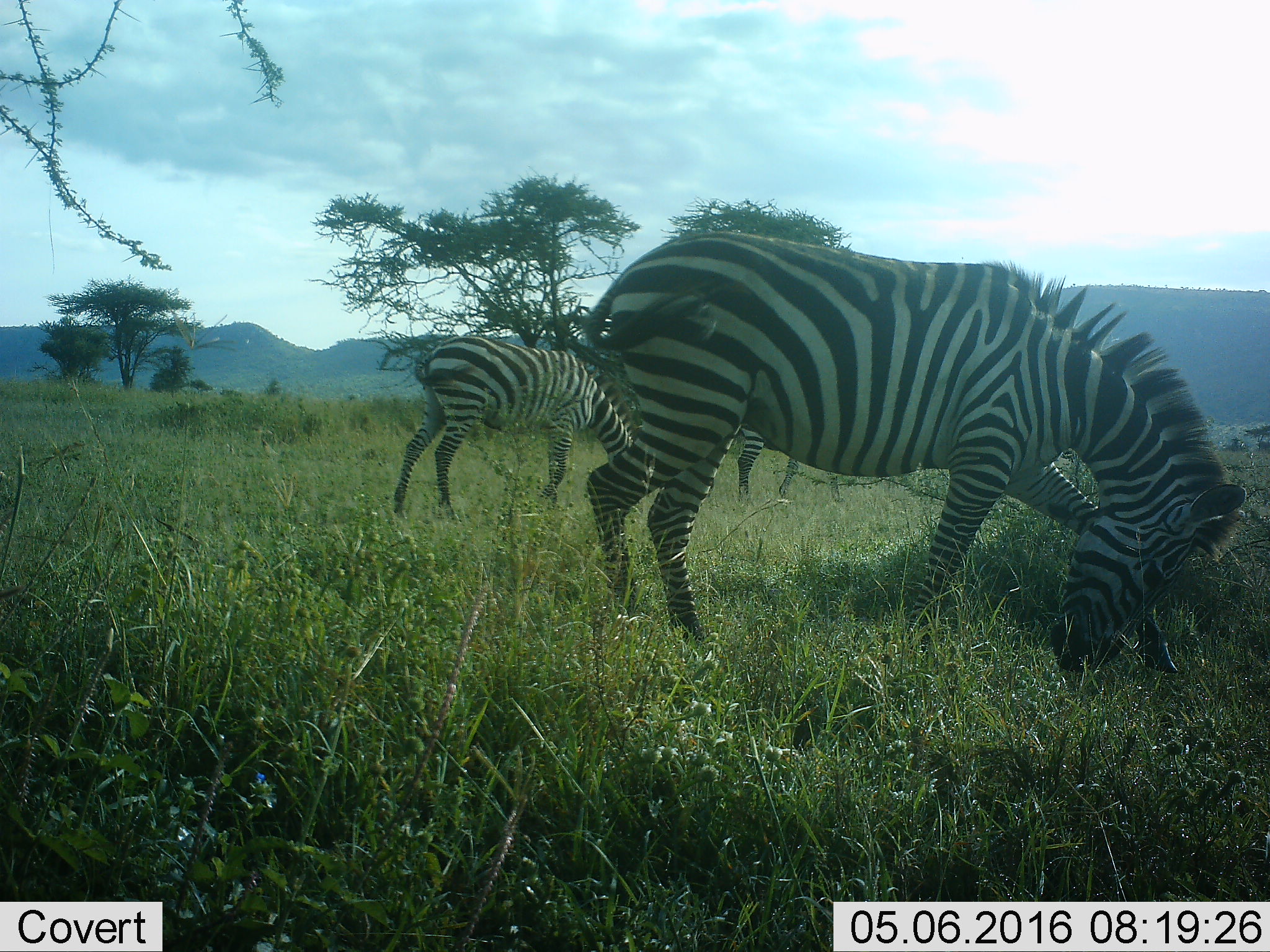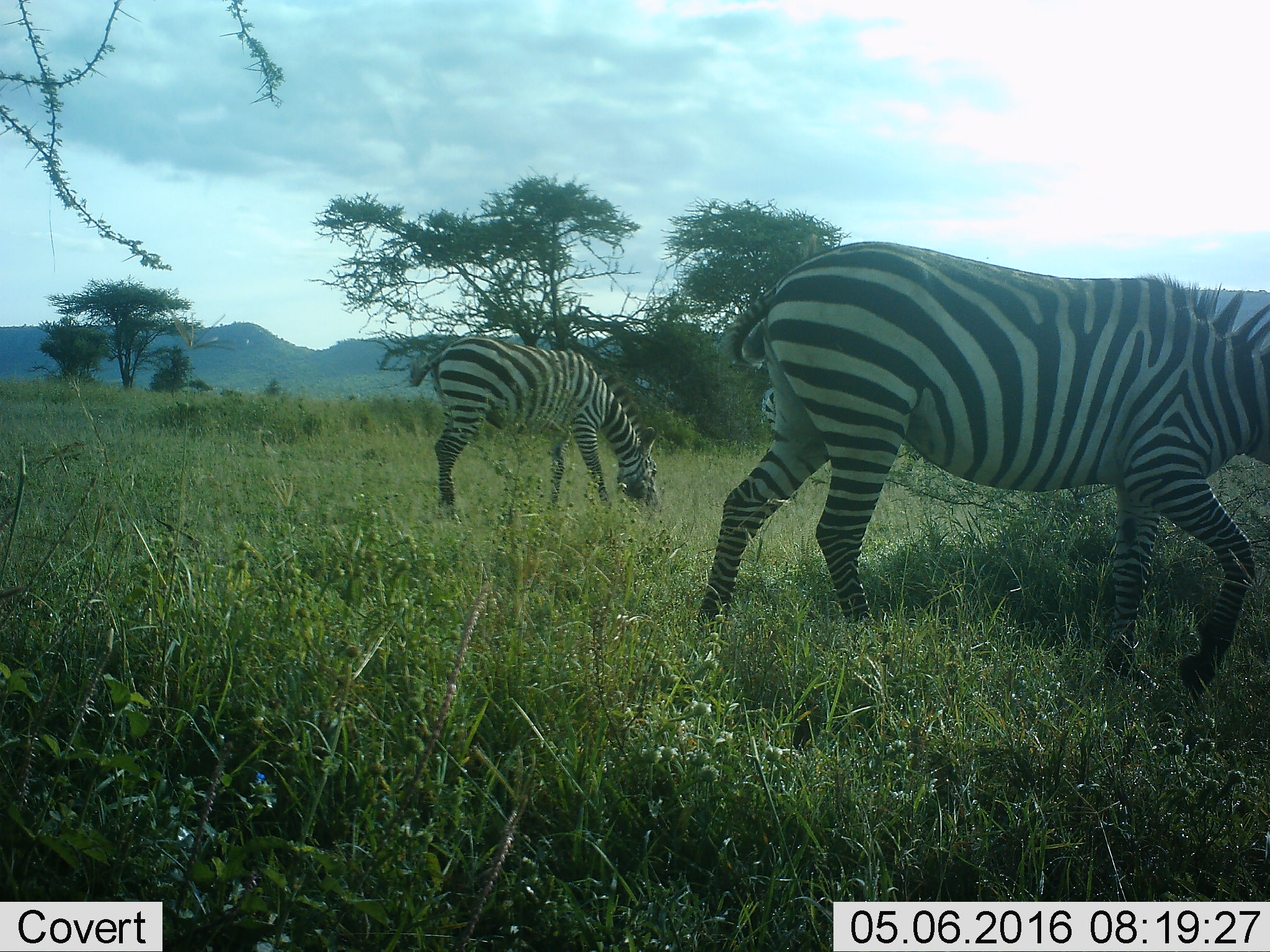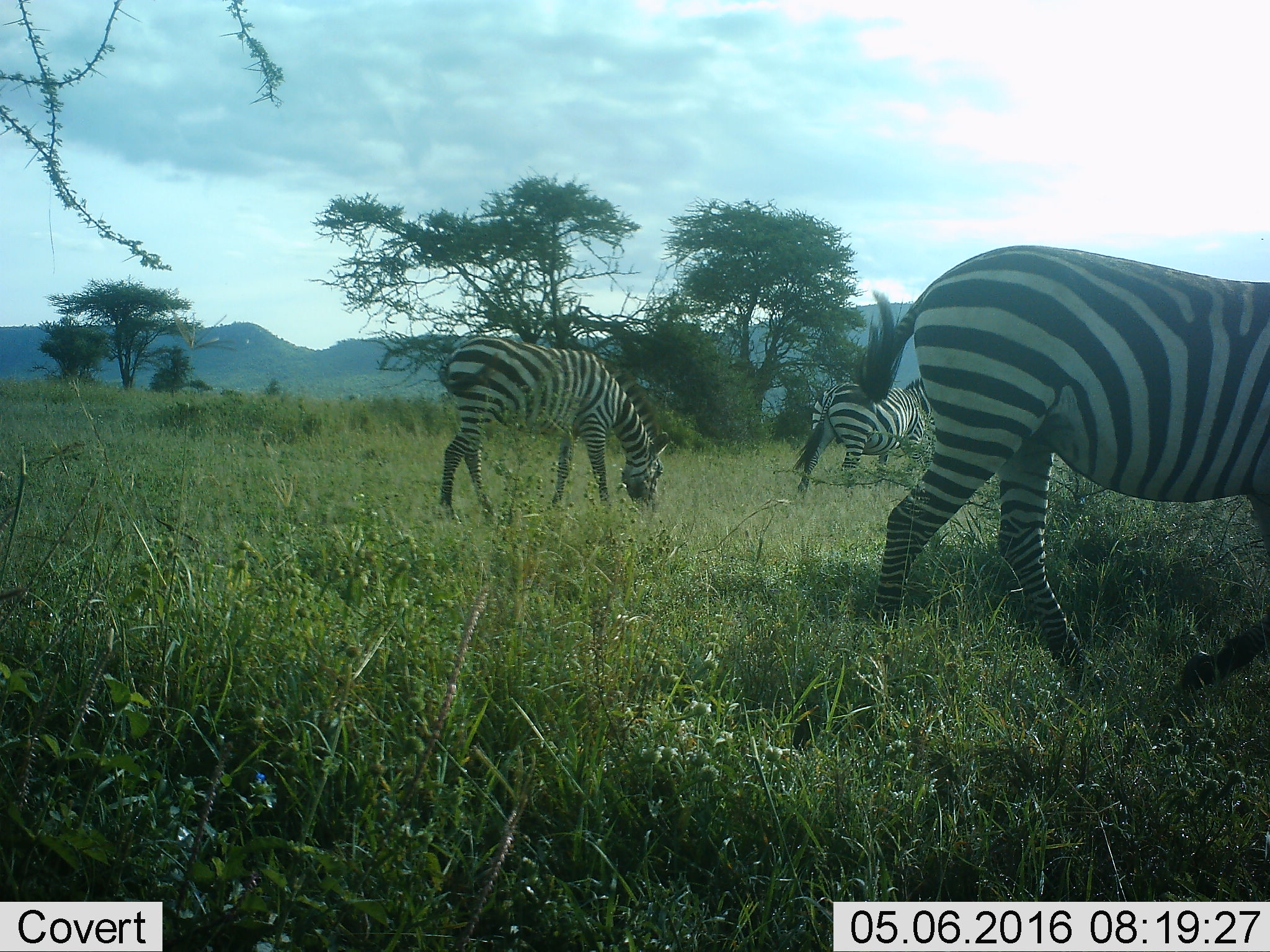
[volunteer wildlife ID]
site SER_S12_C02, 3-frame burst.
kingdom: Animalia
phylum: Chordata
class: Mammalia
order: Perissodactyla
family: Equidae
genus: Equus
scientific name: Equus quagga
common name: plains zebra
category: zebraplains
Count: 3.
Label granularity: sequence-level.